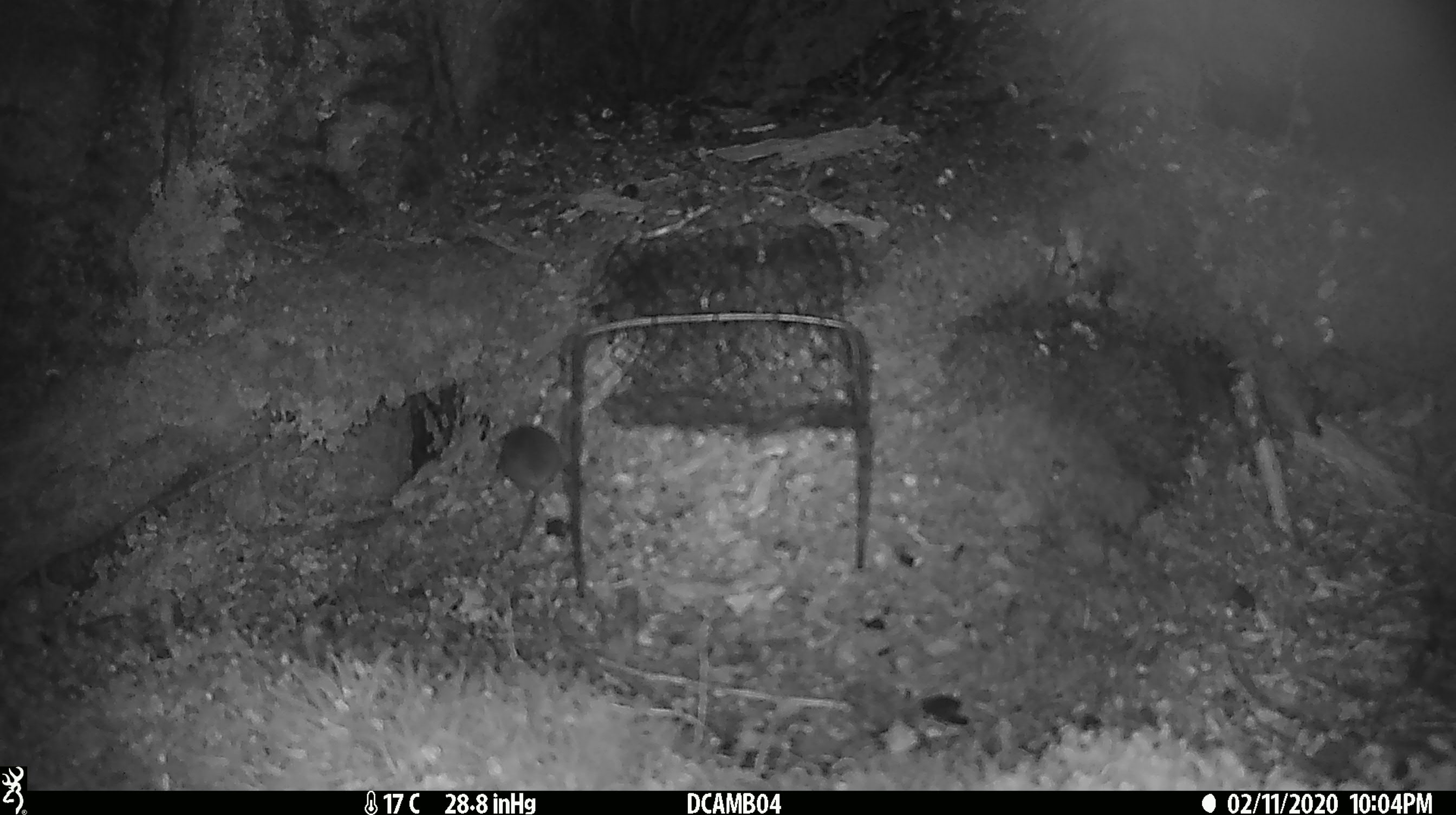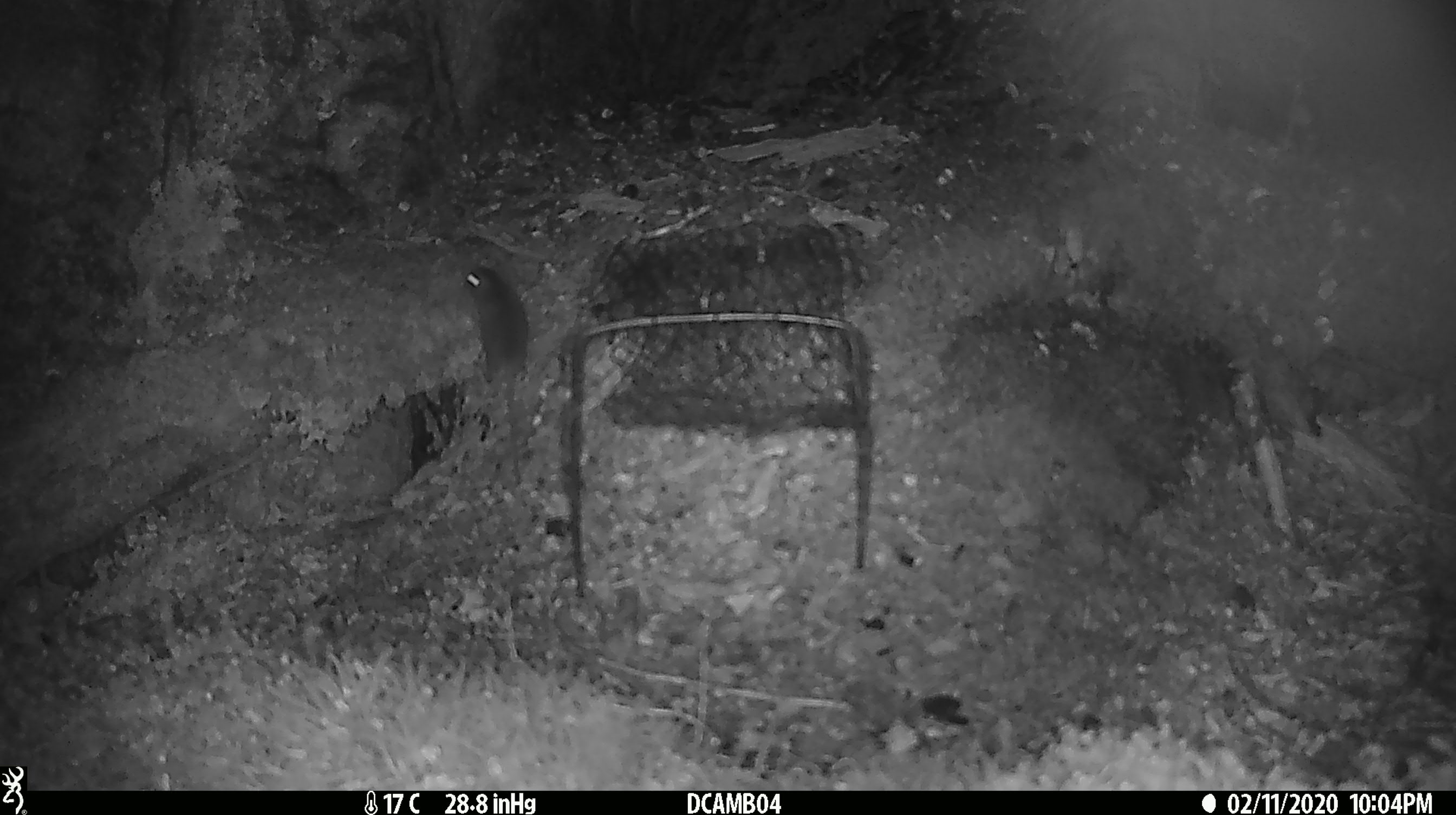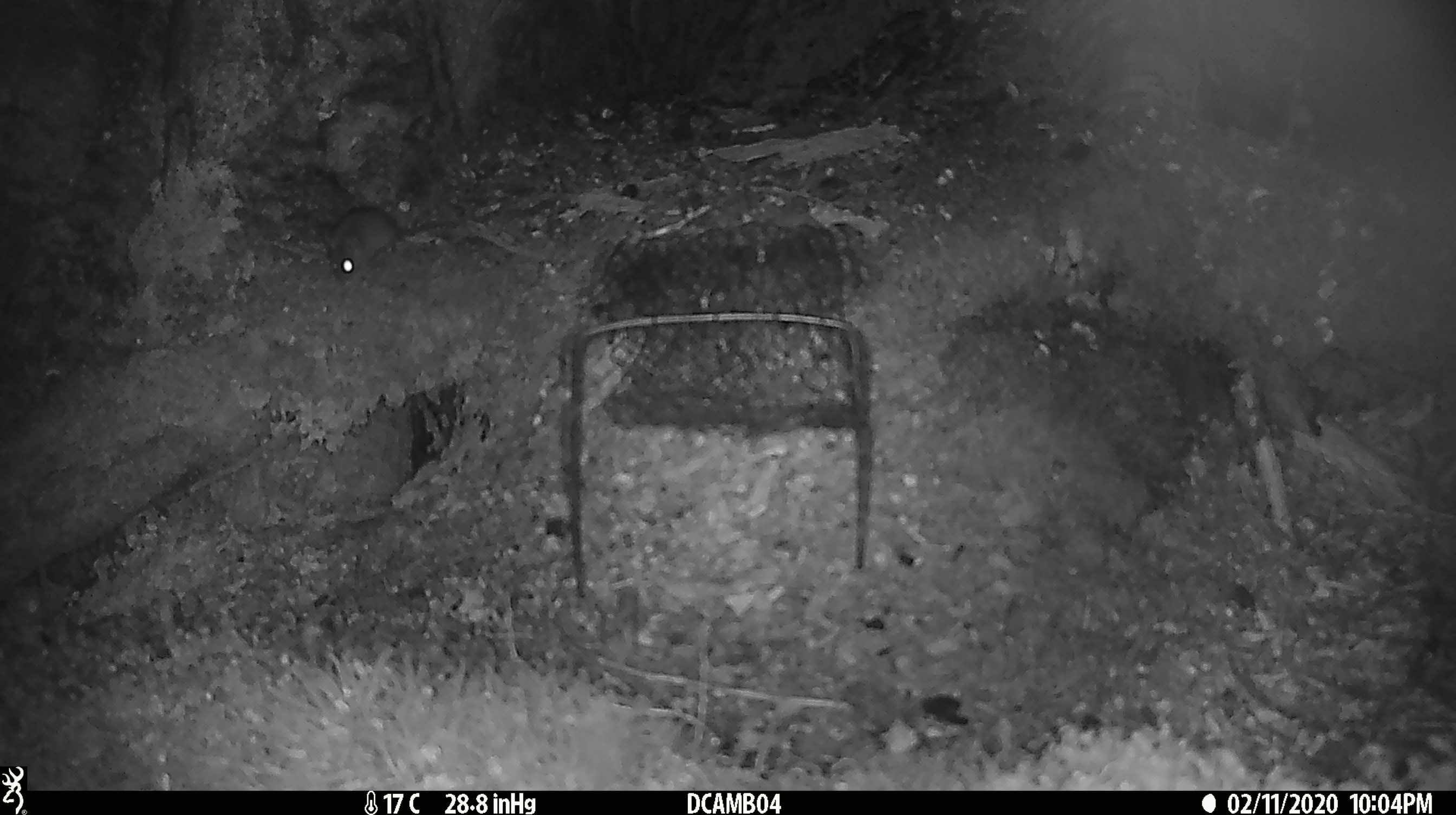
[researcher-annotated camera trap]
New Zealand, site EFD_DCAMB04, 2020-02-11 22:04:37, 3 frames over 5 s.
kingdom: Animalia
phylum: Chordata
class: Mammalia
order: Rodentia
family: Muridae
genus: Mus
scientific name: Mus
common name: mouse